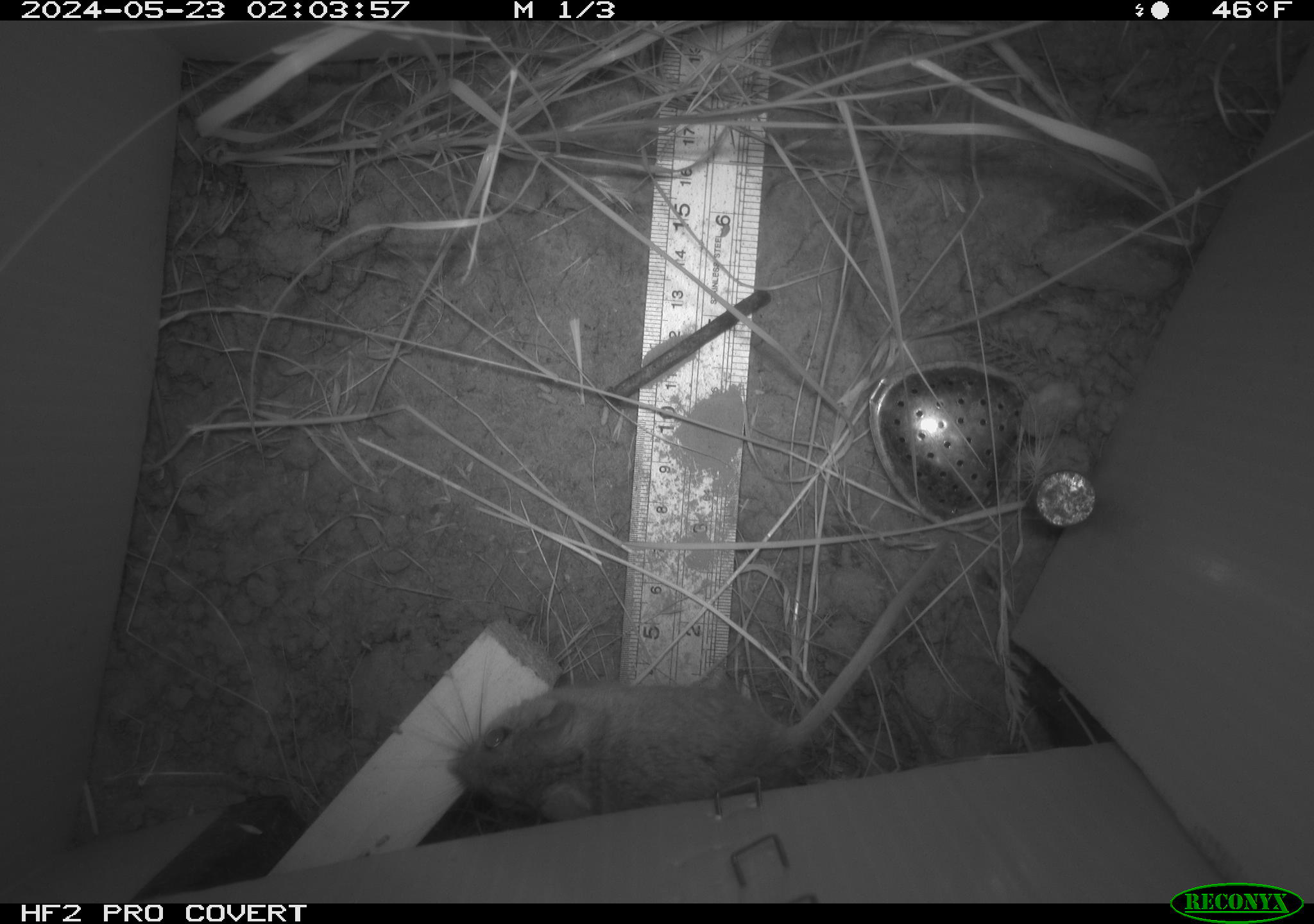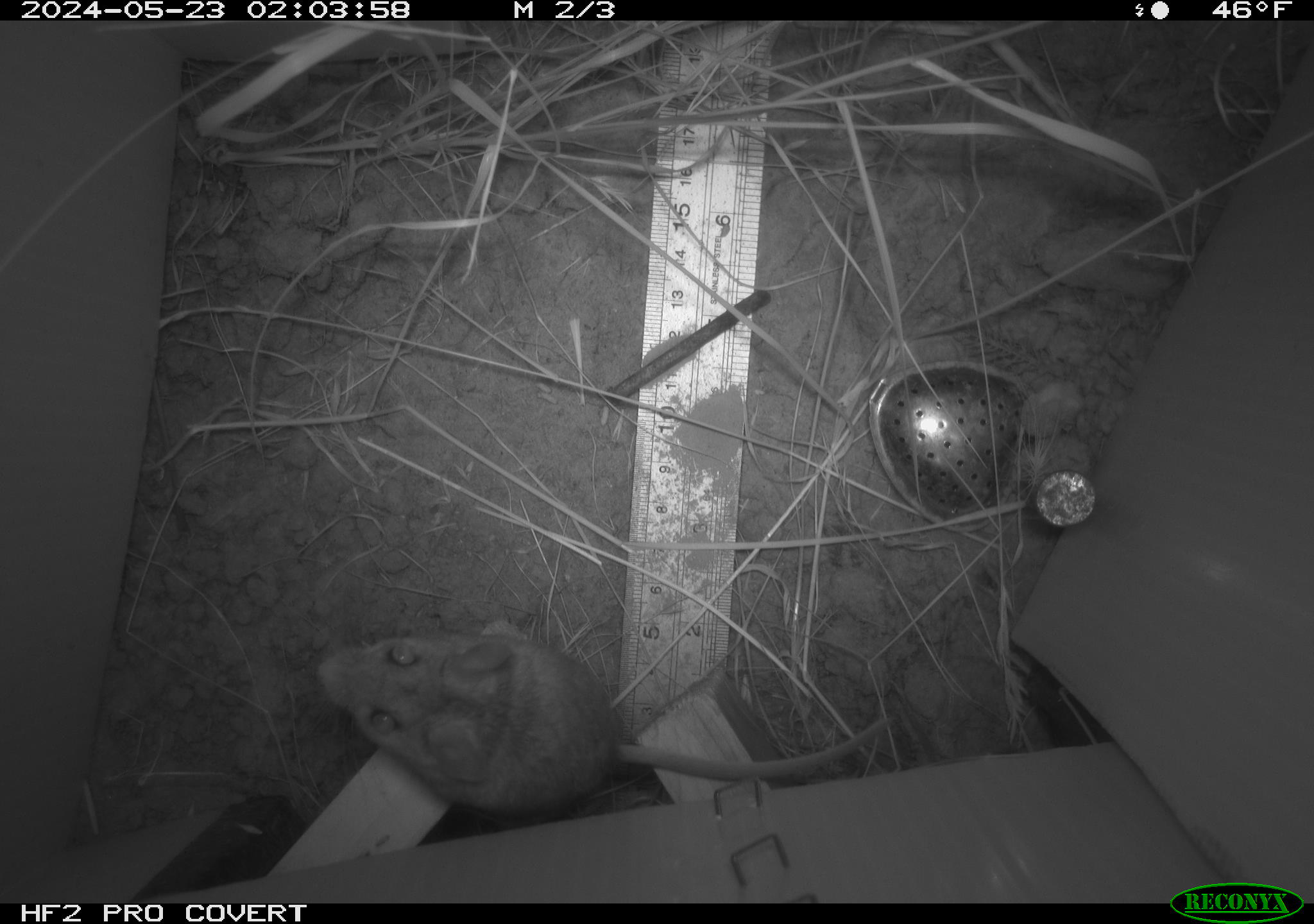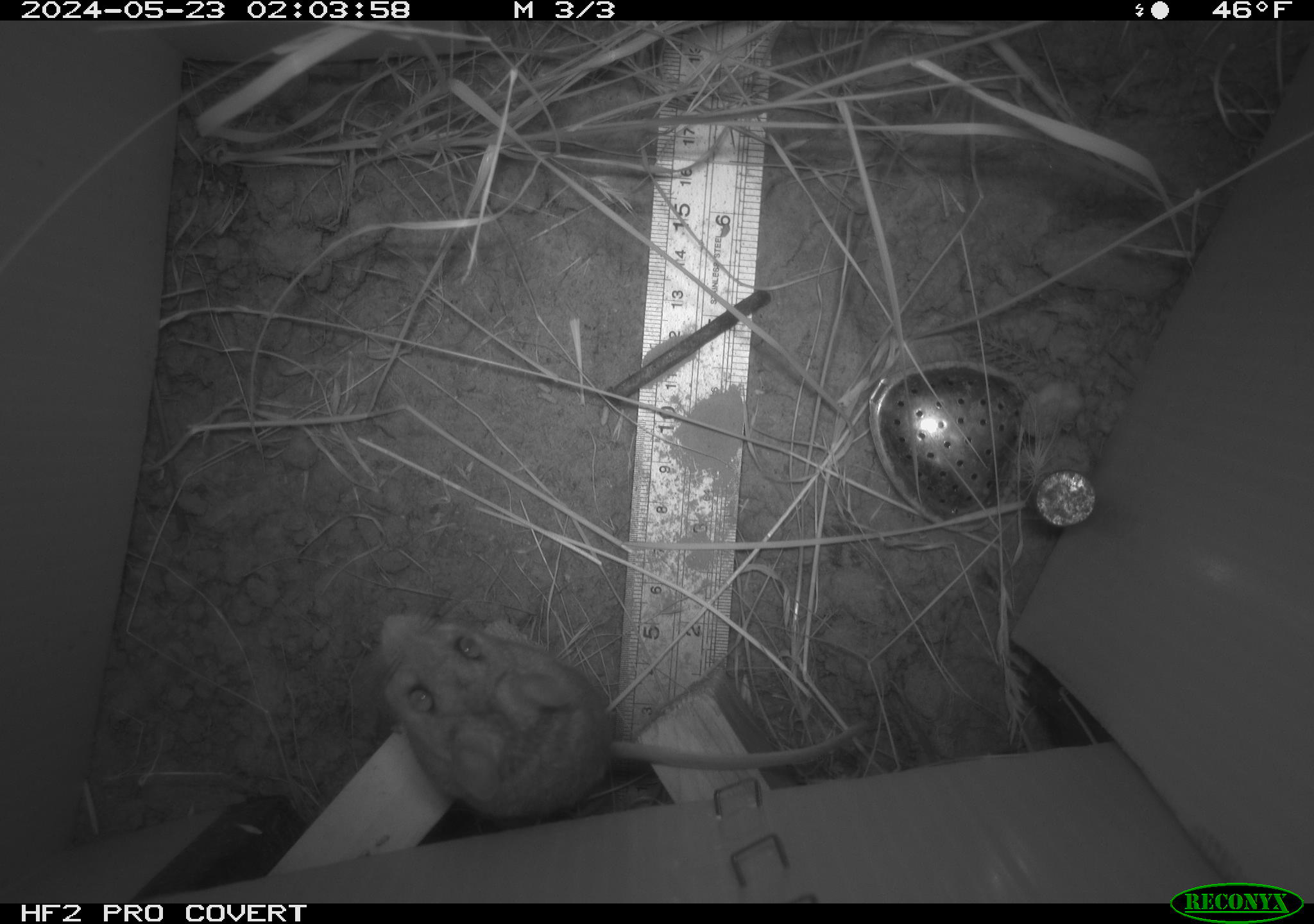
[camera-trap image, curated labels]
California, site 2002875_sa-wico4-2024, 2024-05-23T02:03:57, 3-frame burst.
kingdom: Animalia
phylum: Chordata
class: Mammalia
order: Rodentia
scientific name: Rodentia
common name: rodent